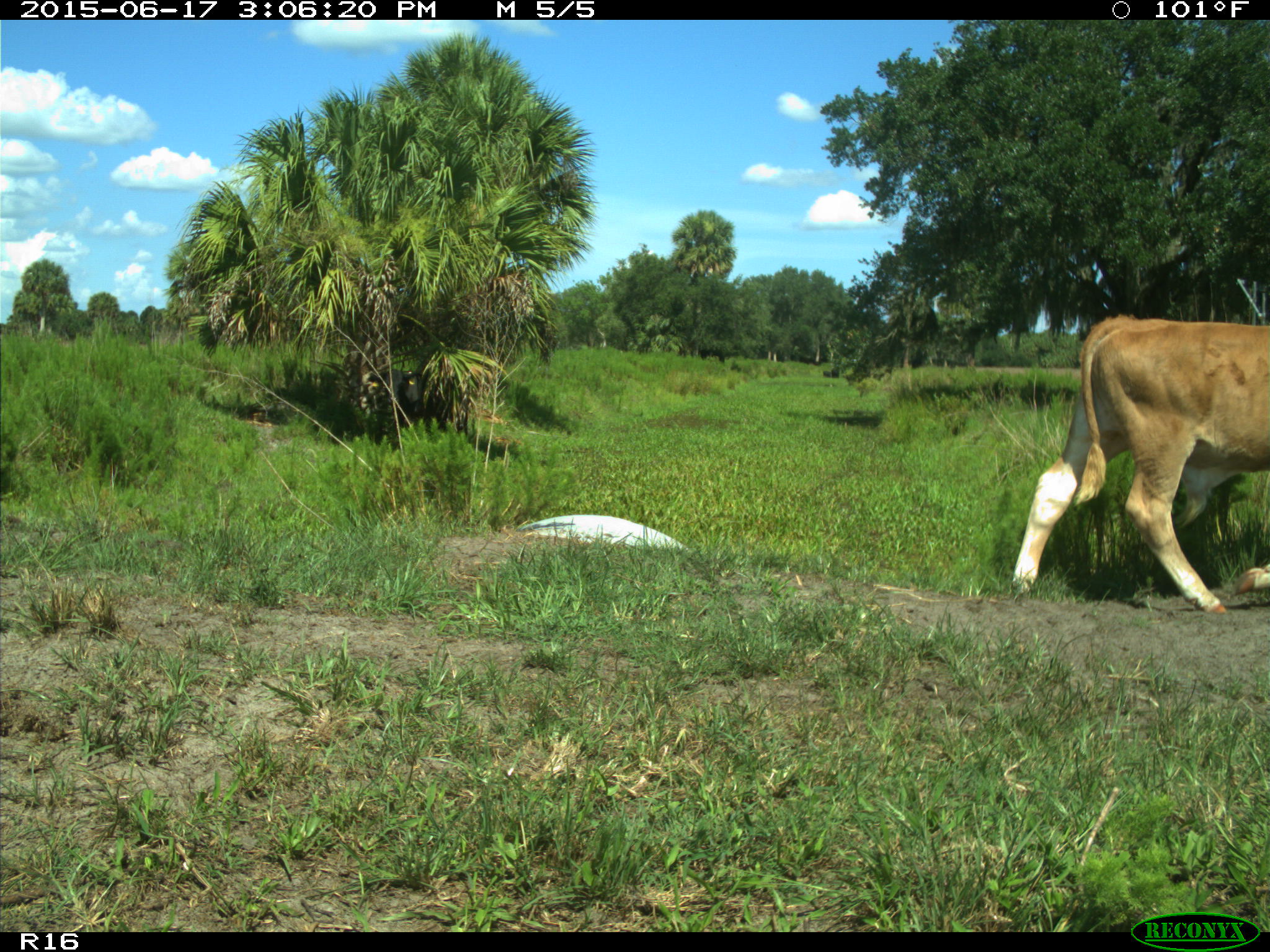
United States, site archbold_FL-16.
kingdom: Animalia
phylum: Chordata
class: Mammalia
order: Artiodactyla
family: Bovidae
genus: Bos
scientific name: Bos taurus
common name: domestic cow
Bos taurus (domestic cow).